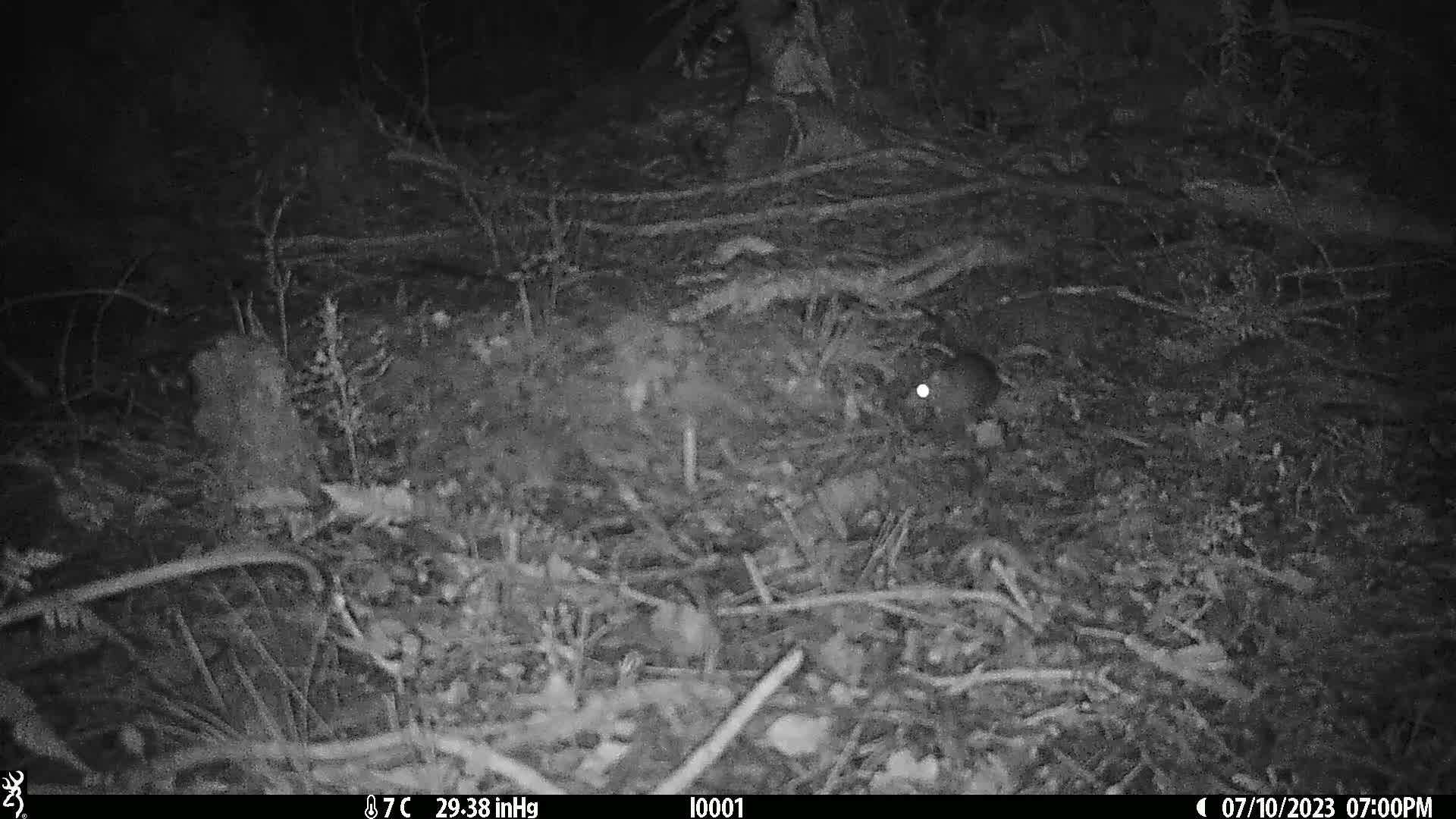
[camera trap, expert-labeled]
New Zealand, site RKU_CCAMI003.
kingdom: Animalia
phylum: Chordata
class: Mammalia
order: Rodentia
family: Muridae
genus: Rattus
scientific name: Rattus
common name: rat